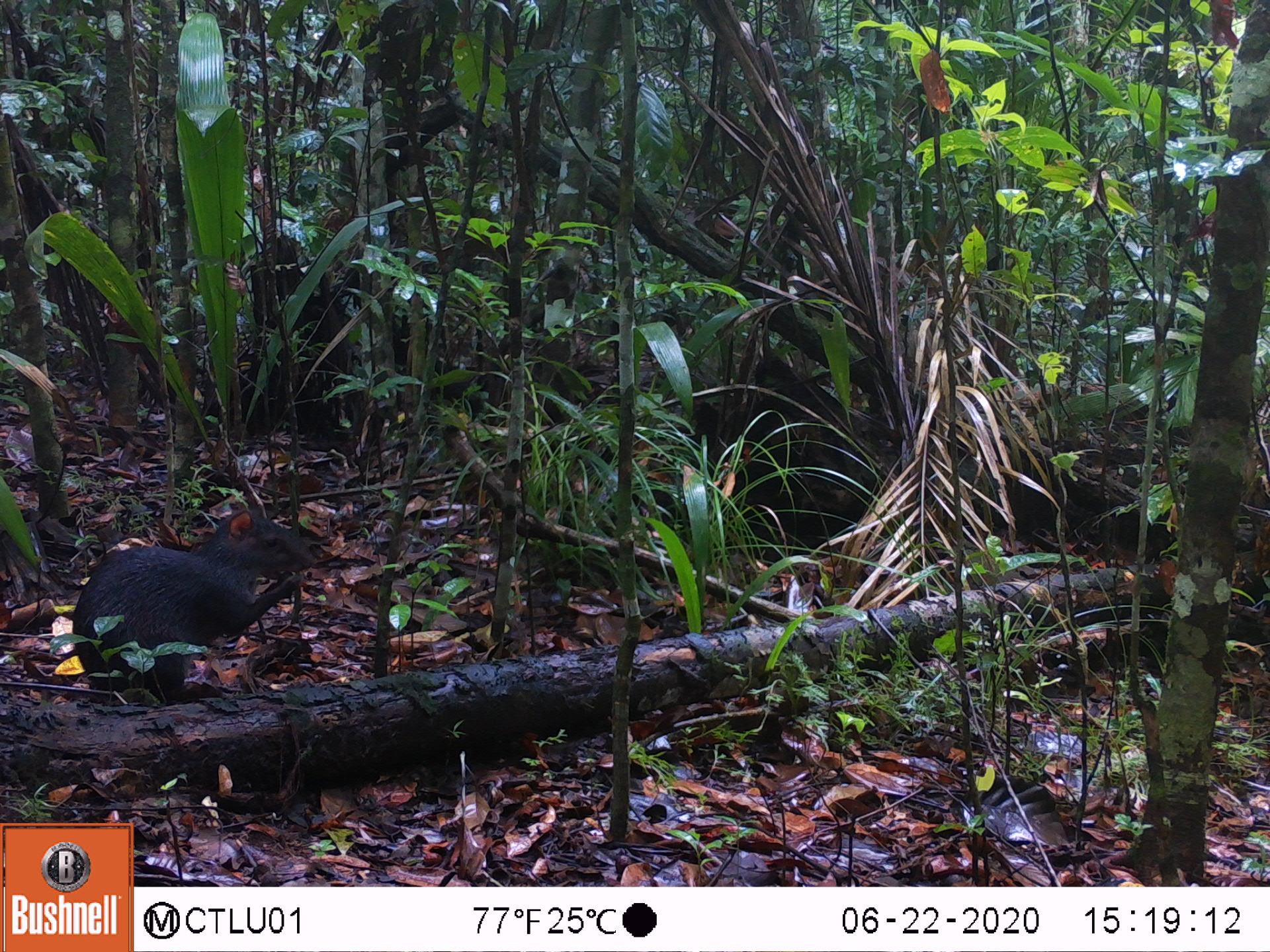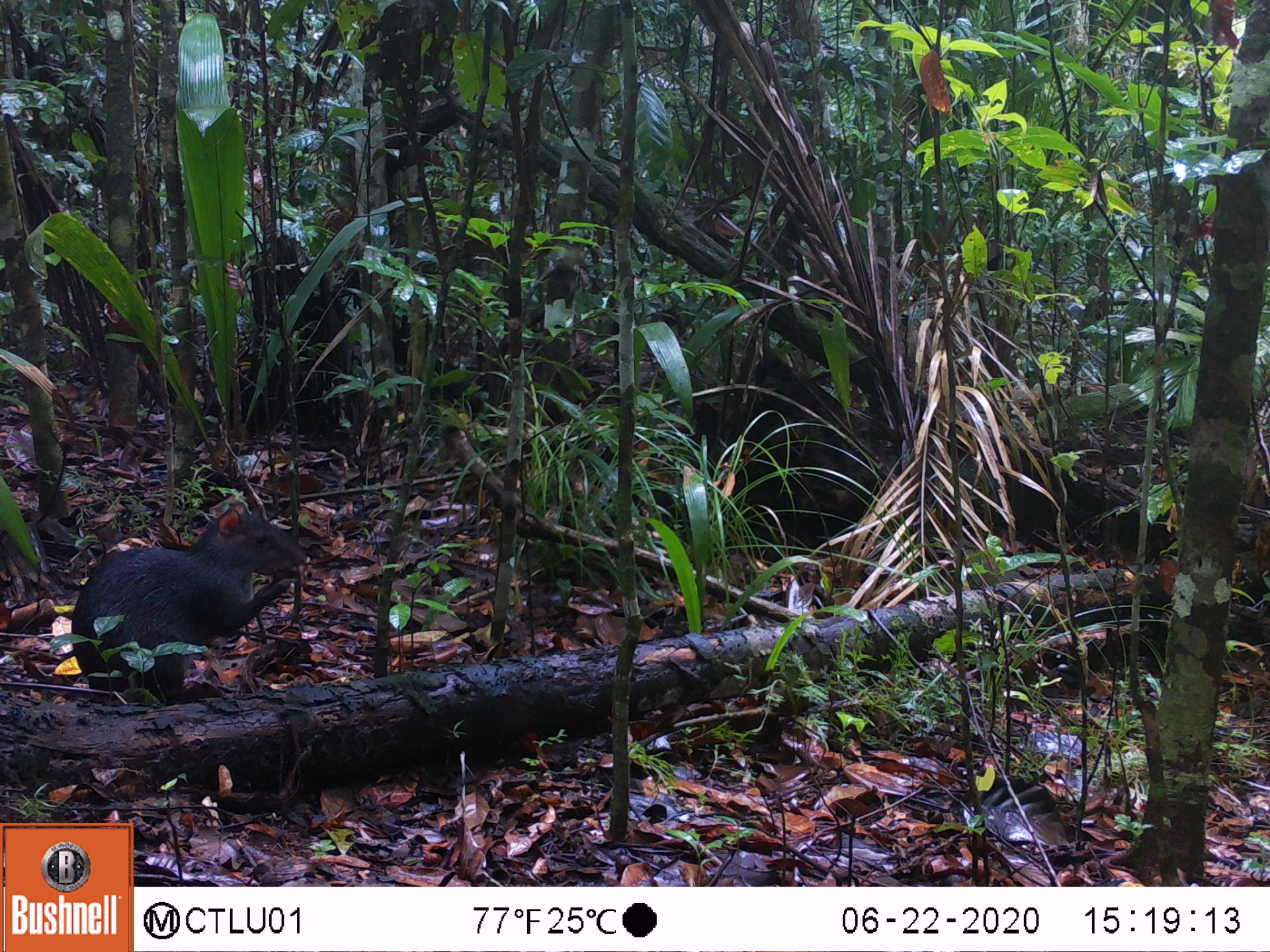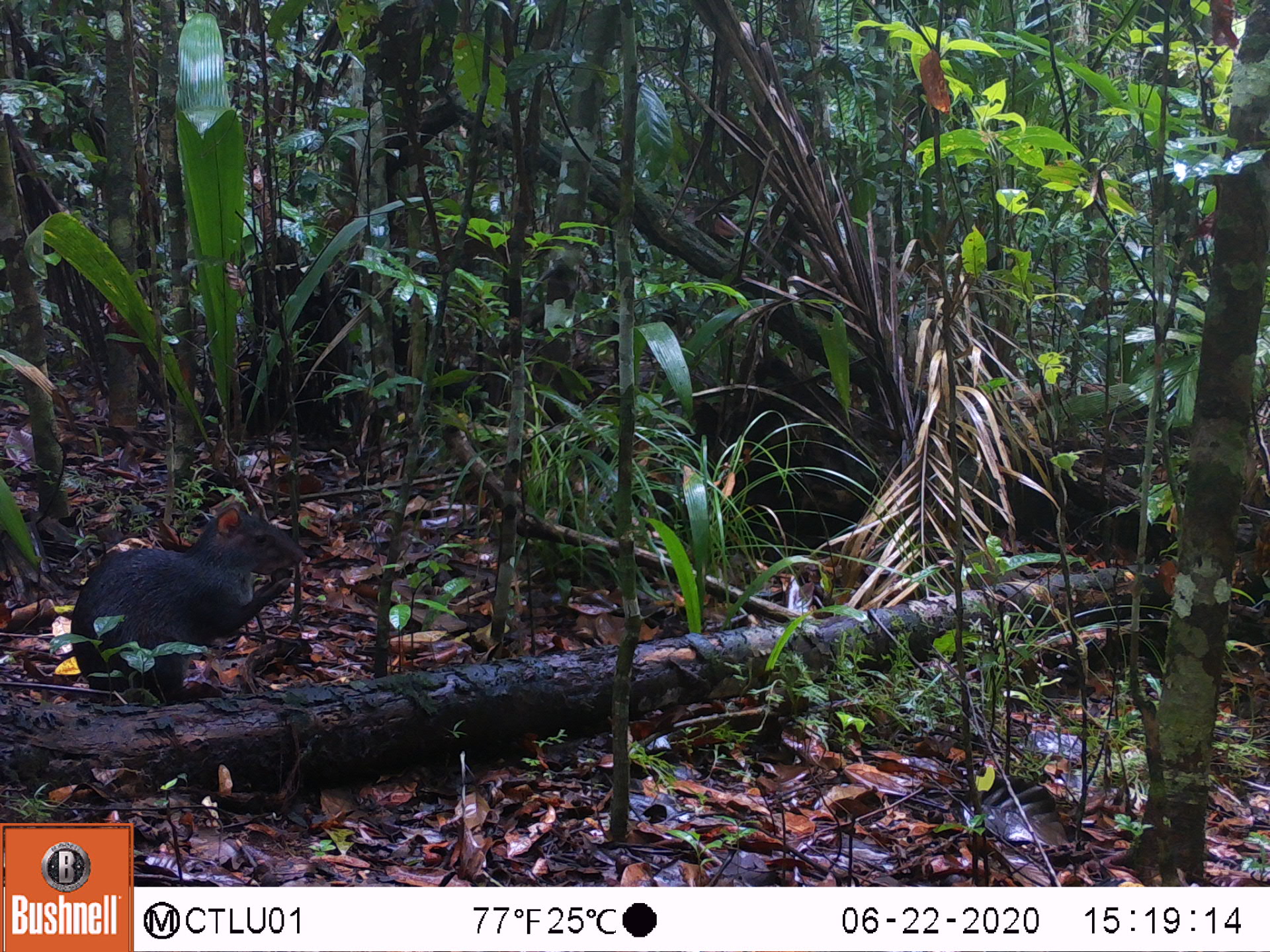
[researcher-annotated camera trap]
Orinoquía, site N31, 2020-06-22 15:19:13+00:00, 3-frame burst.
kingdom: Animalia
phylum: Chordata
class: Mammalia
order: Rodentia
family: Dasyproctidae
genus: Dasyprocta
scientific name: Dasyprocta fuliginosa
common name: black agouti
Black agouti (Dasyprocta fuliginosa).